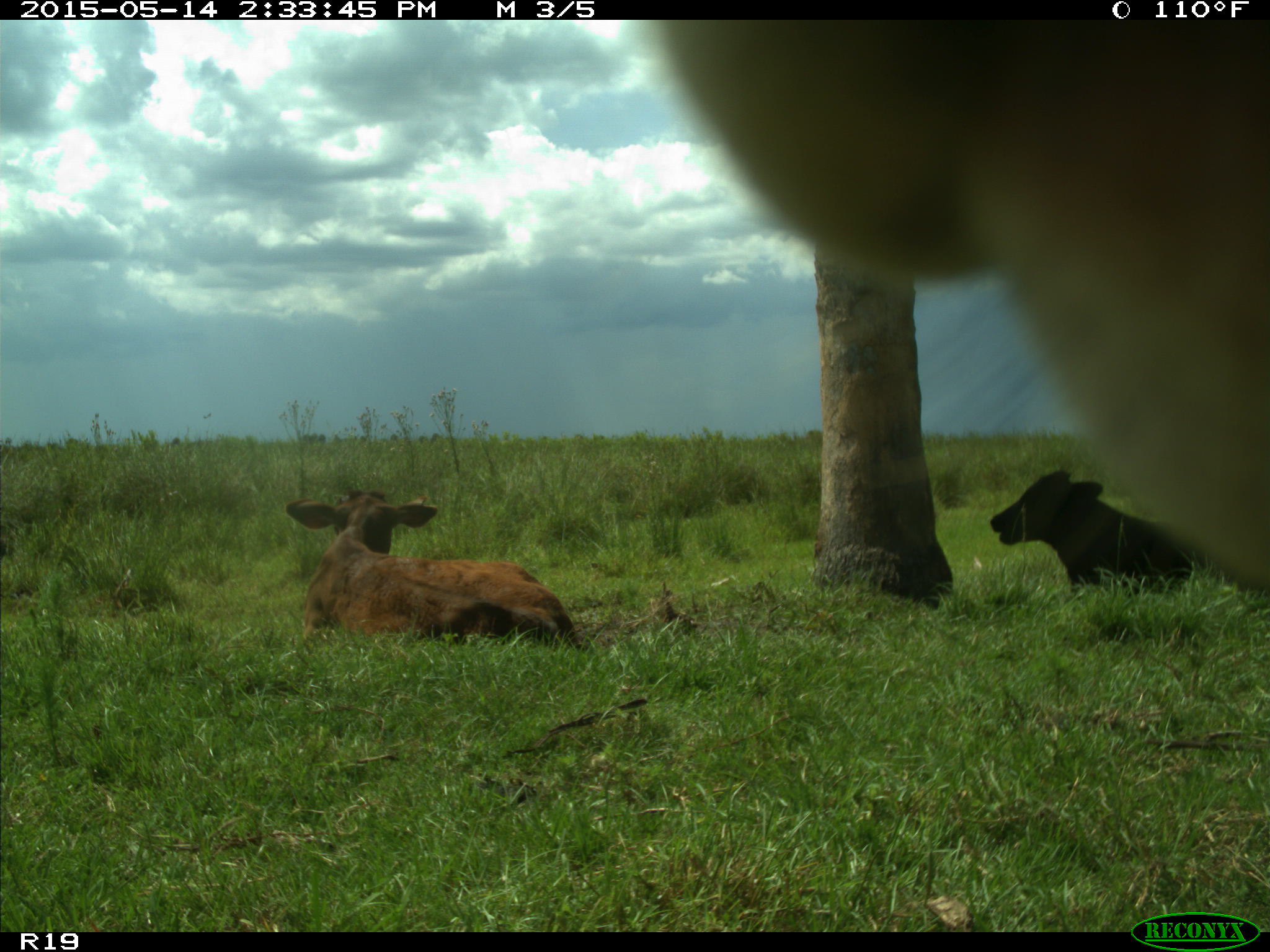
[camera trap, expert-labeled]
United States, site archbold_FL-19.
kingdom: Animalia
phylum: Chordata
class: Mammalia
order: Artiodactyla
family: Bovidae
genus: Bos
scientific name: Bos taurus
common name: domestic cow